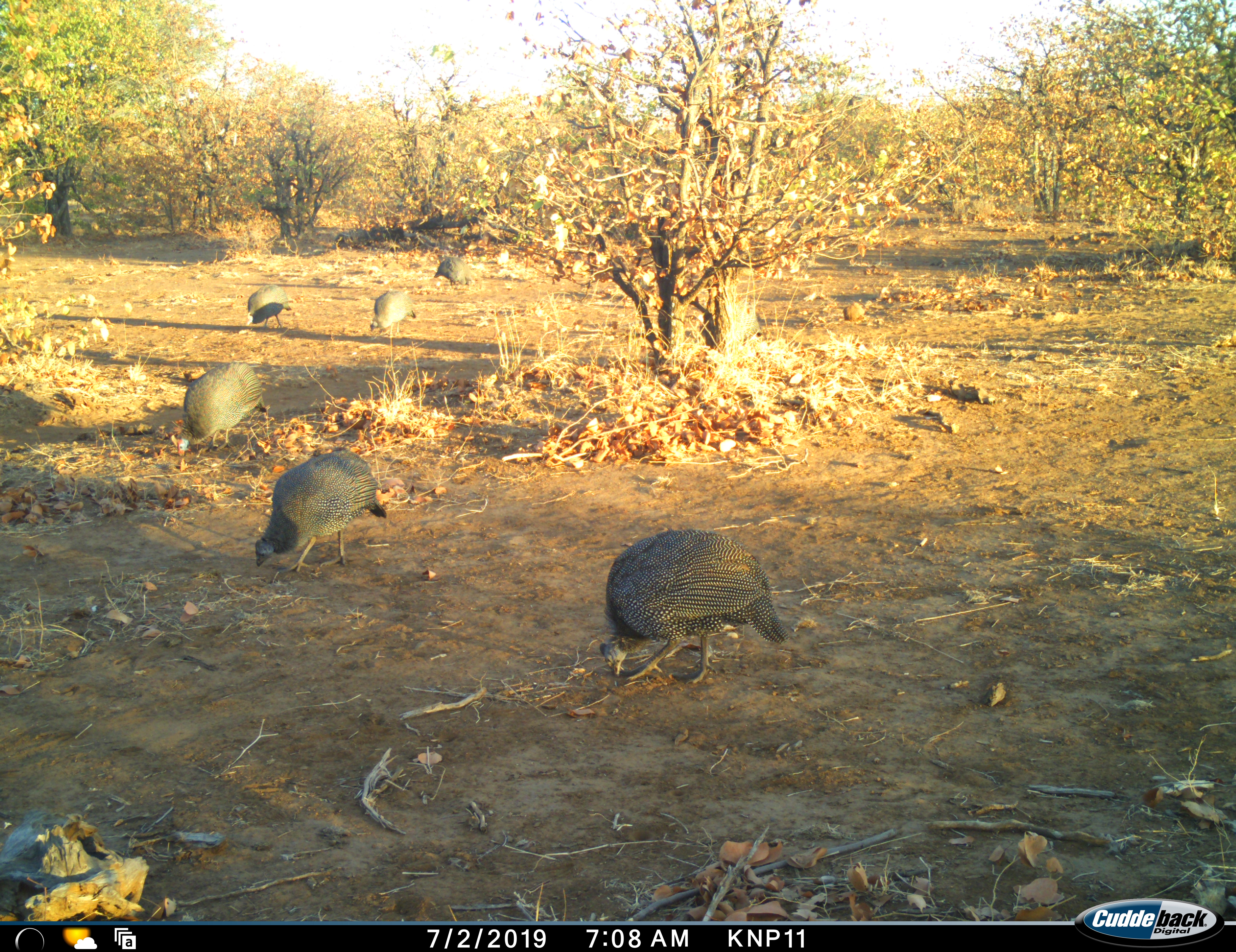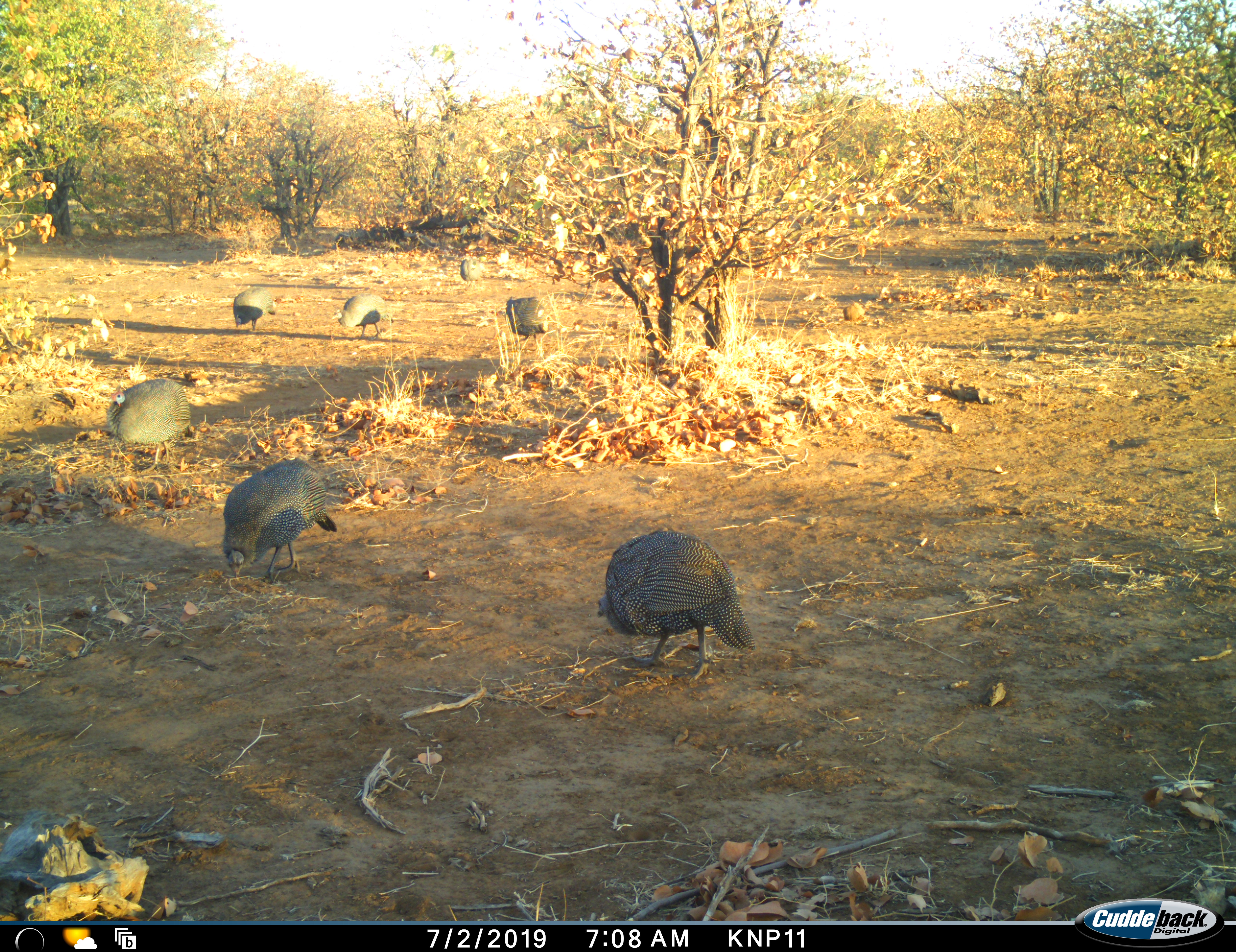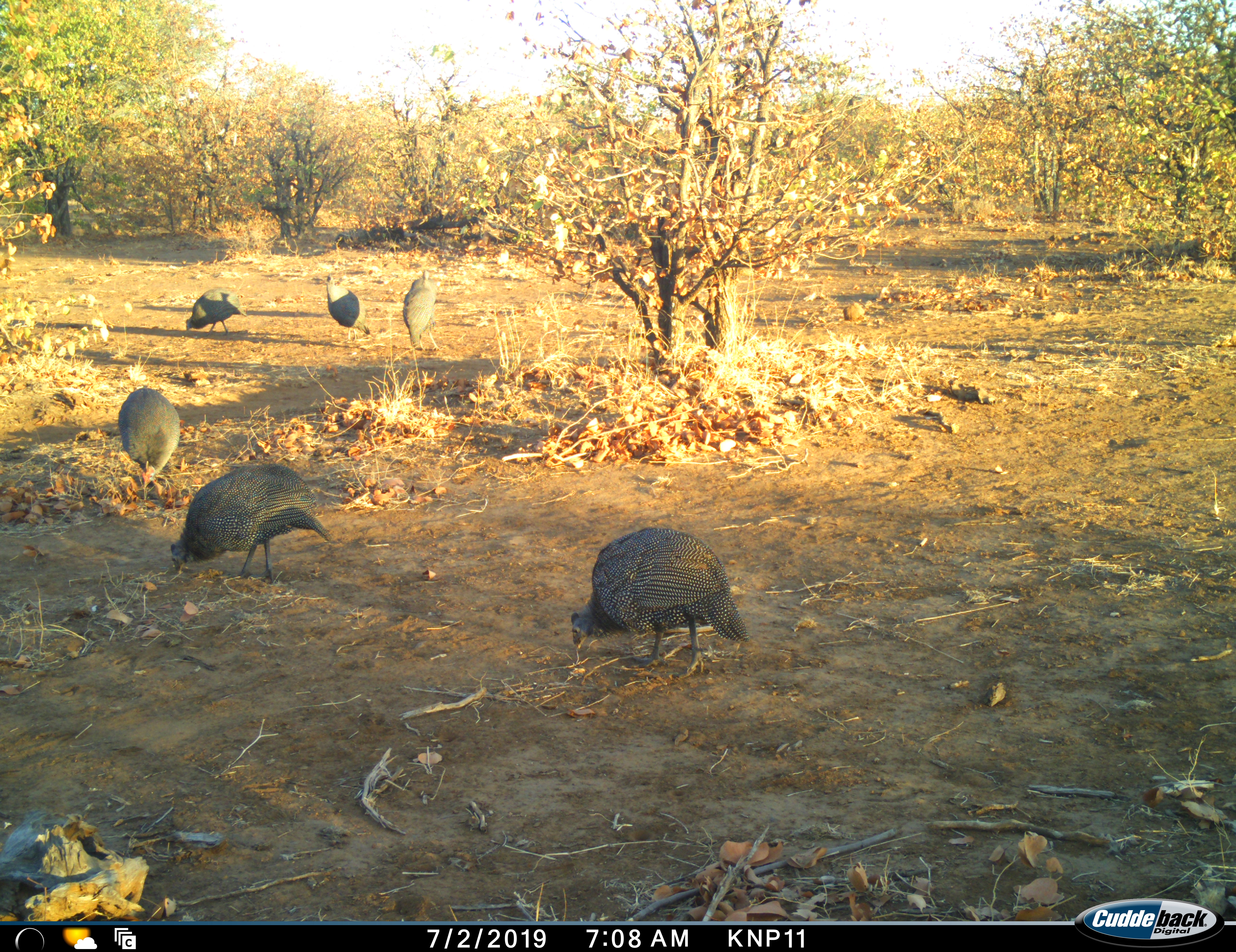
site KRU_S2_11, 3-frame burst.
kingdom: Animalia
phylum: Chordata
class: Aves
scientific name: Aves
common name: bird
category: birdother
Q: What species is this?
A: Birdother (bird) (Aves).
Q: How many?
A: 6.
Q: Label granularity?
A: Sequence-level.